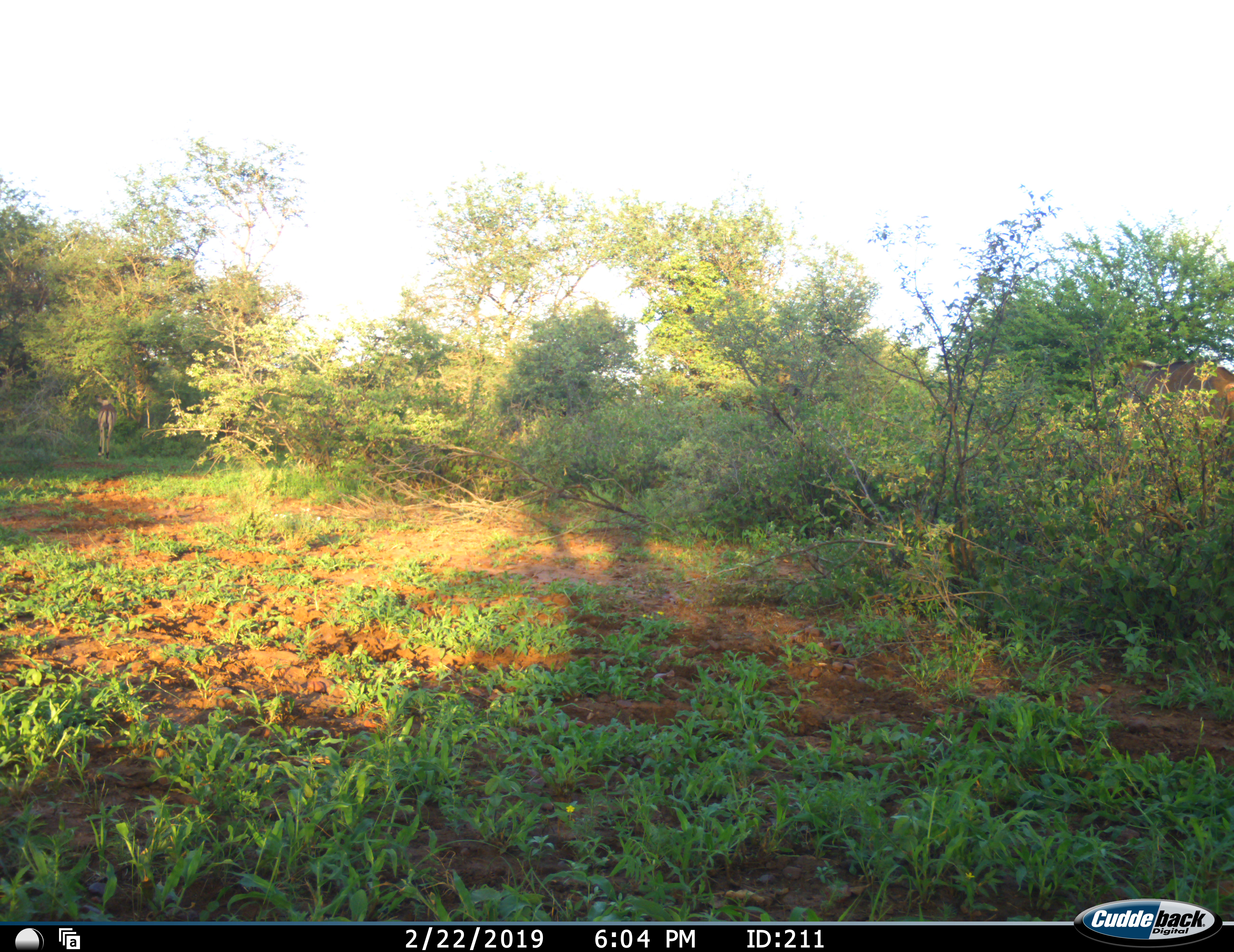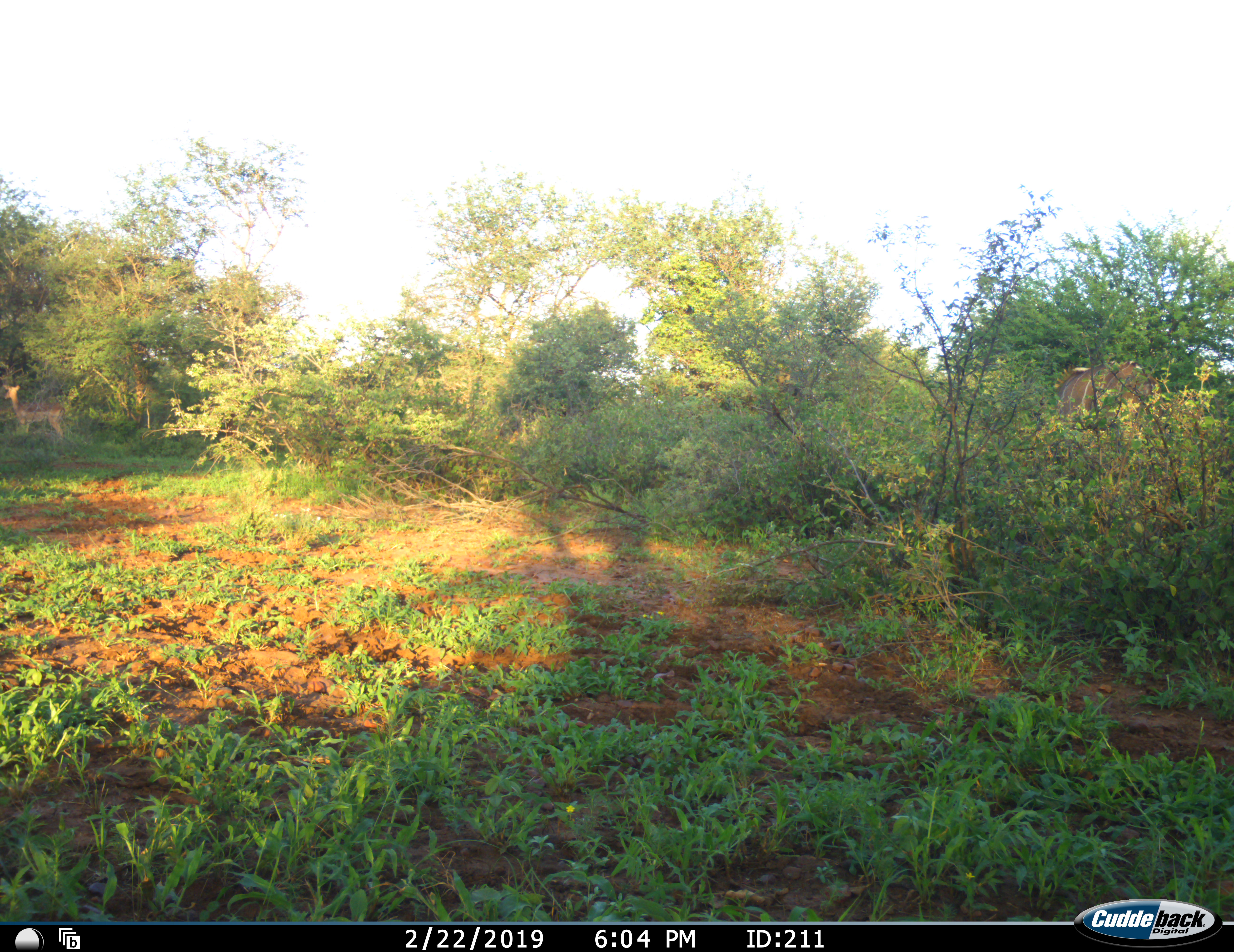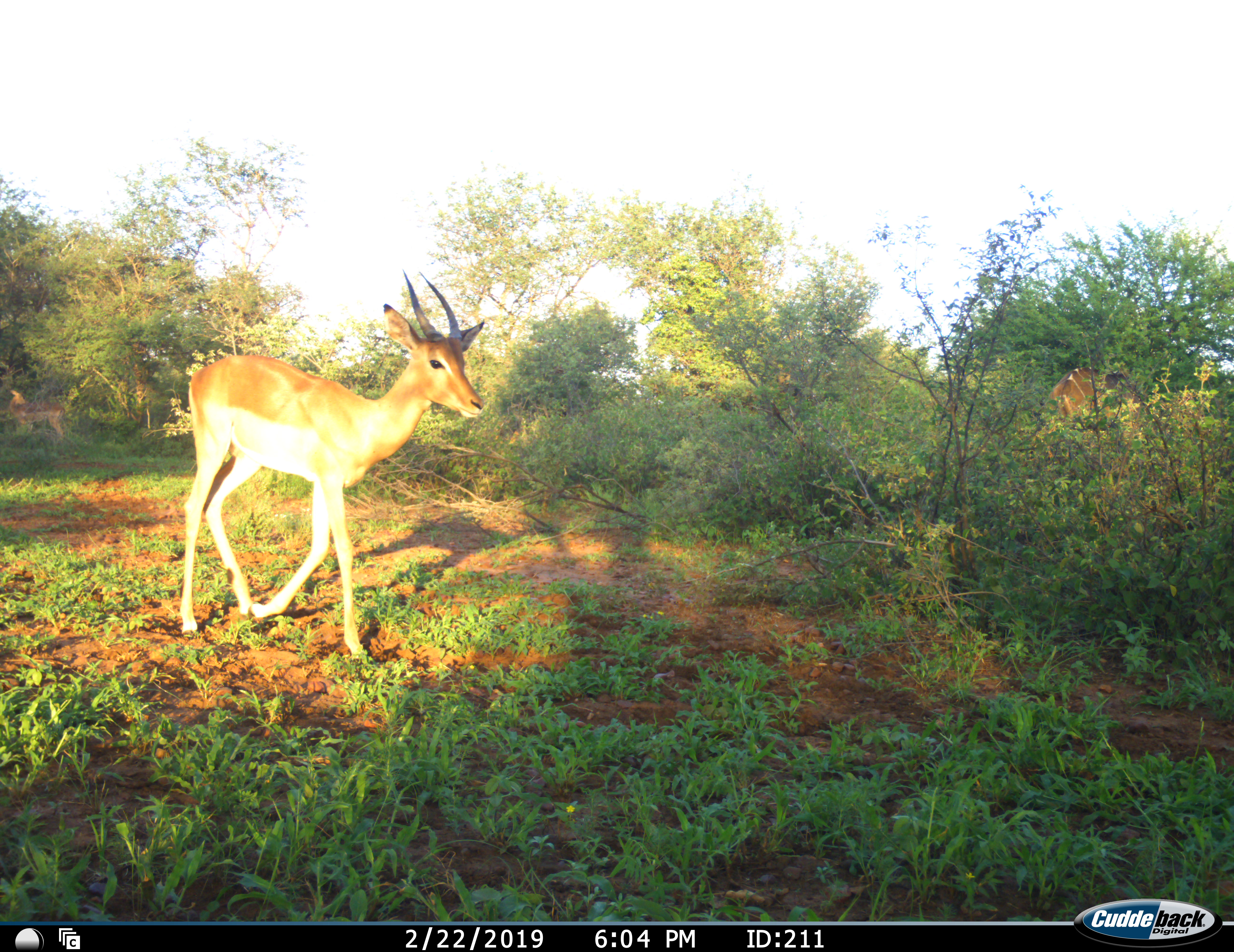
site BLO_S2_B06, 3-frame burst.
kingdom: Animalia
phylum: Chordata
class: Mammalia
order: Artiodactyla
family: Bovidae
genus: Aepyceros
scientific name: Aepyceros melampus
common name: impala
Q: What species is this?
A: Impala (Aepyceros melampus).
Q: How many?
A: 2.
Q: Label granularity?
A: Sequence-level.